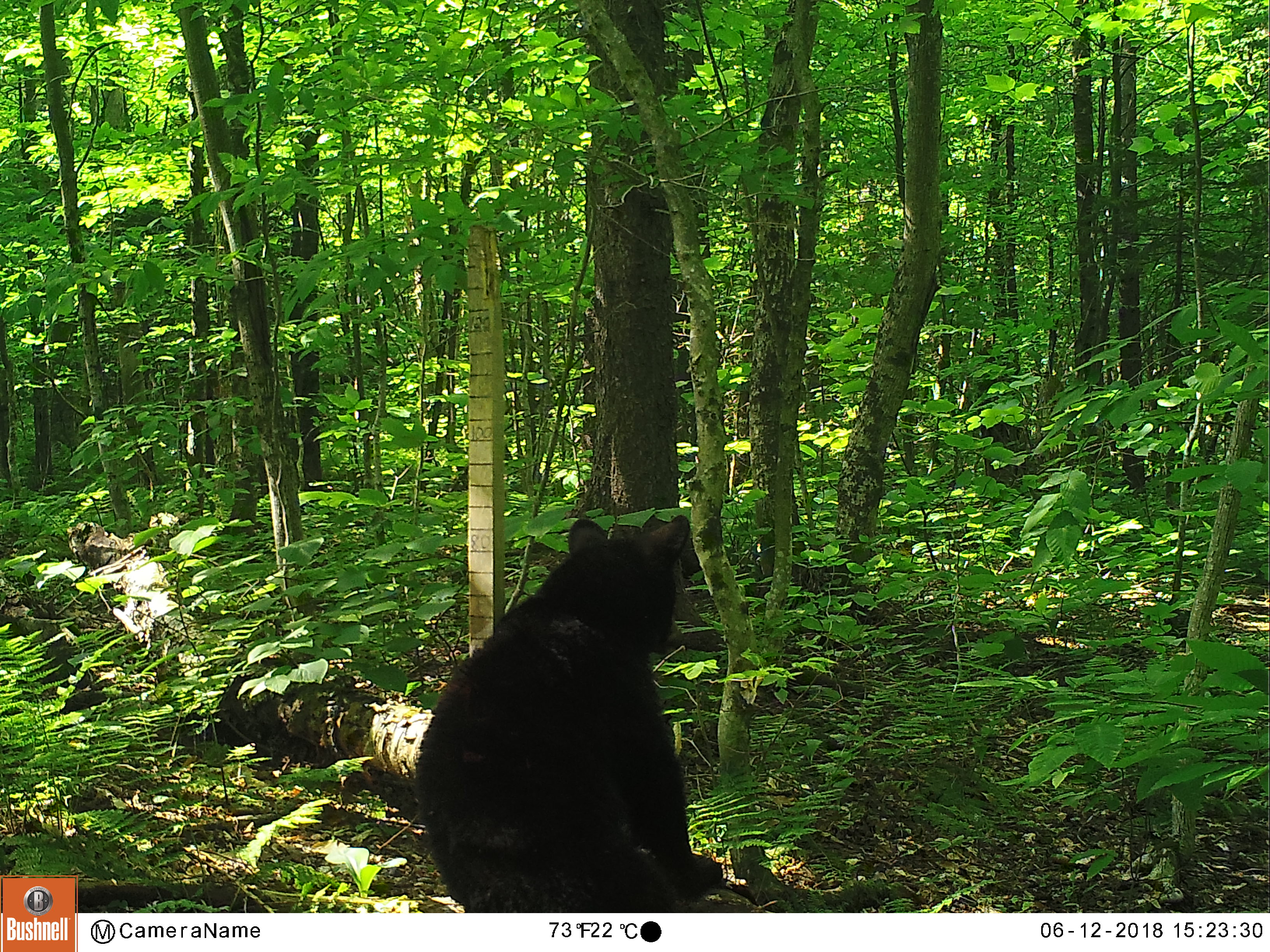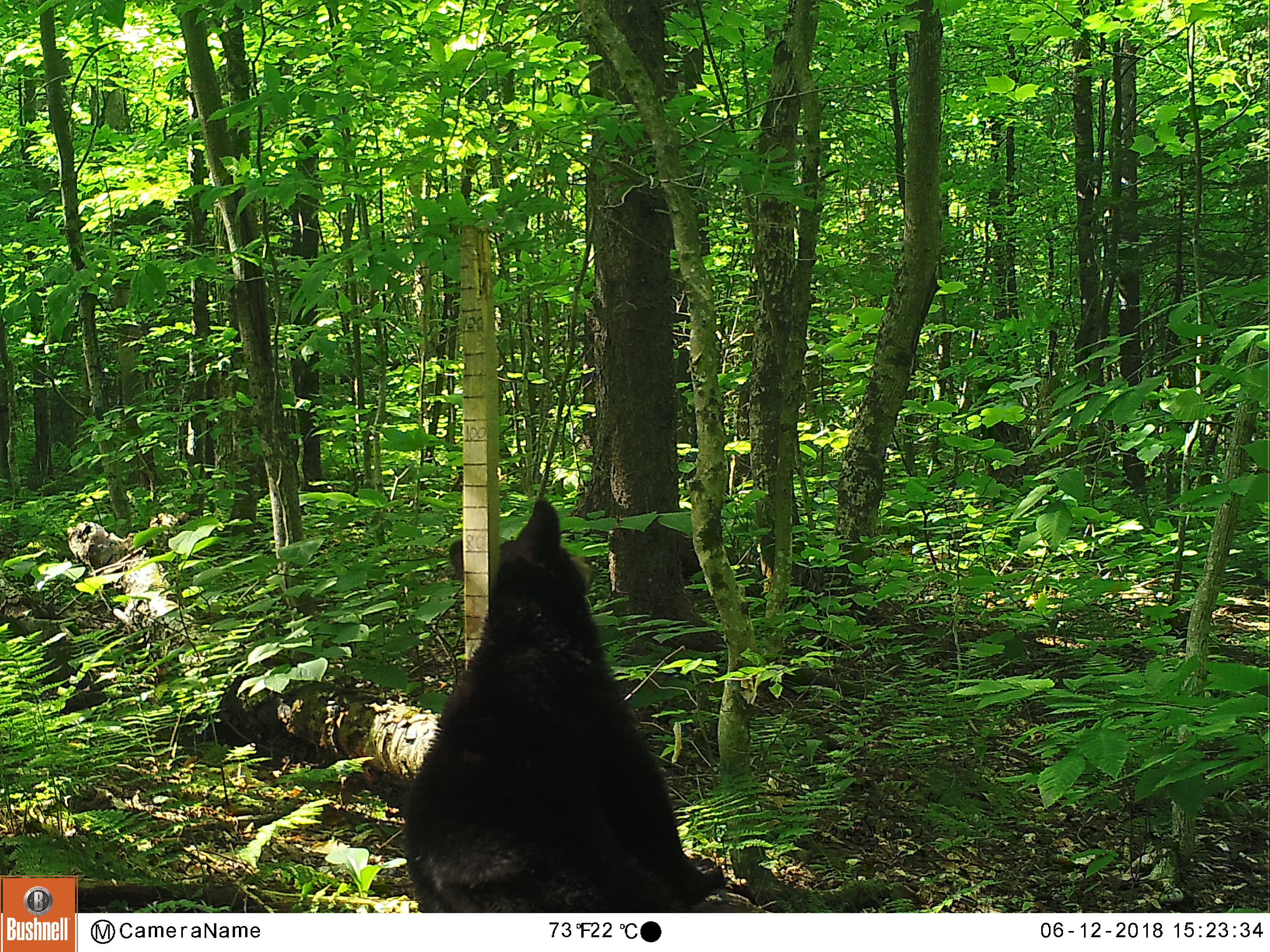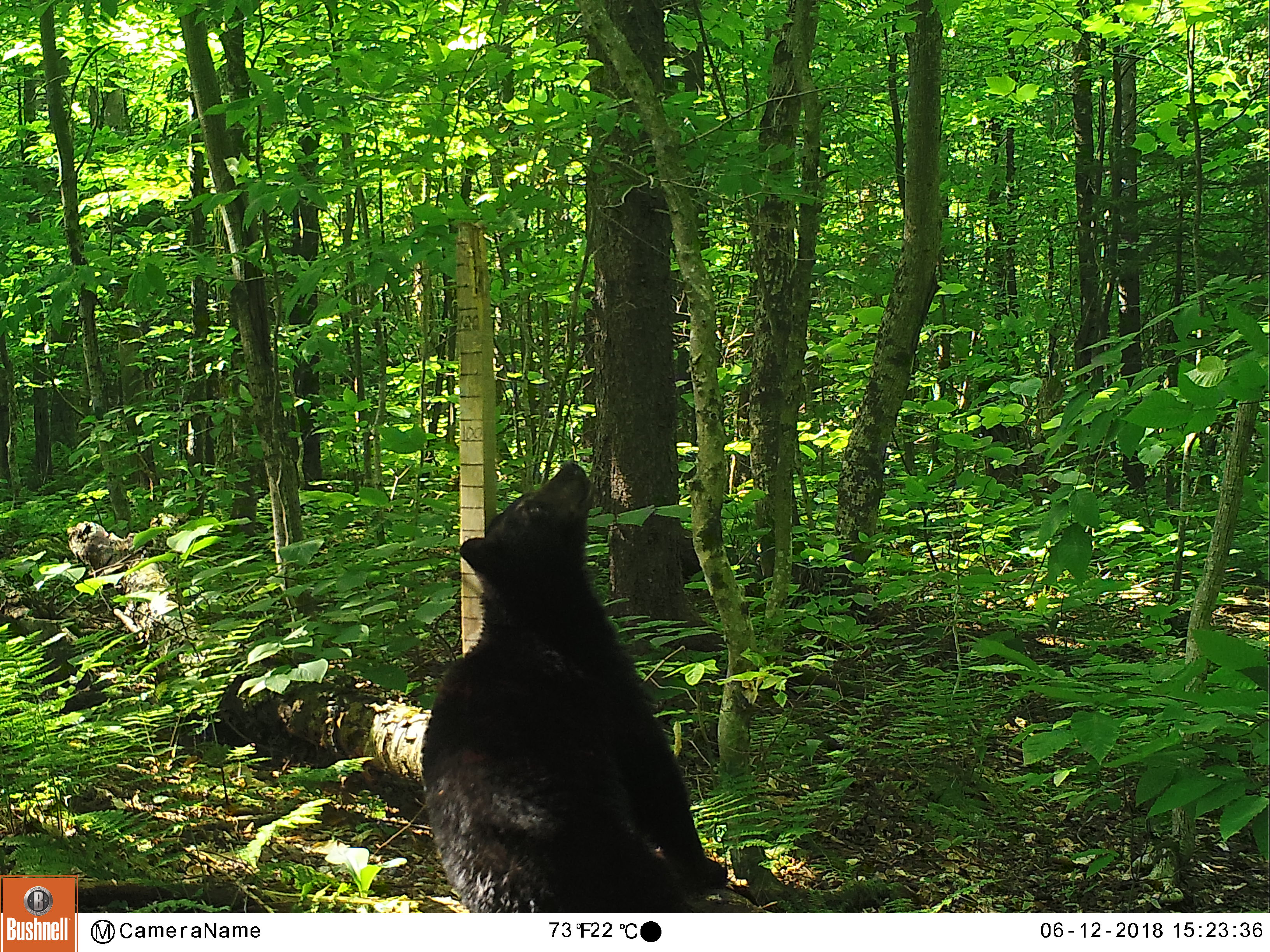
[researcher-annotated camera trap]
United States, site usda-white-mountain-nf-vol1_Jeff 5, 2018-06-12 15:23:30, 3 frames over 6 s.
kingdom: Animalia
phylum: Chordata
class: Mammalia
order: Carnivora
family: Ursidae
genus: Ursus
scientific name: Ursus americanus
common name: black bear